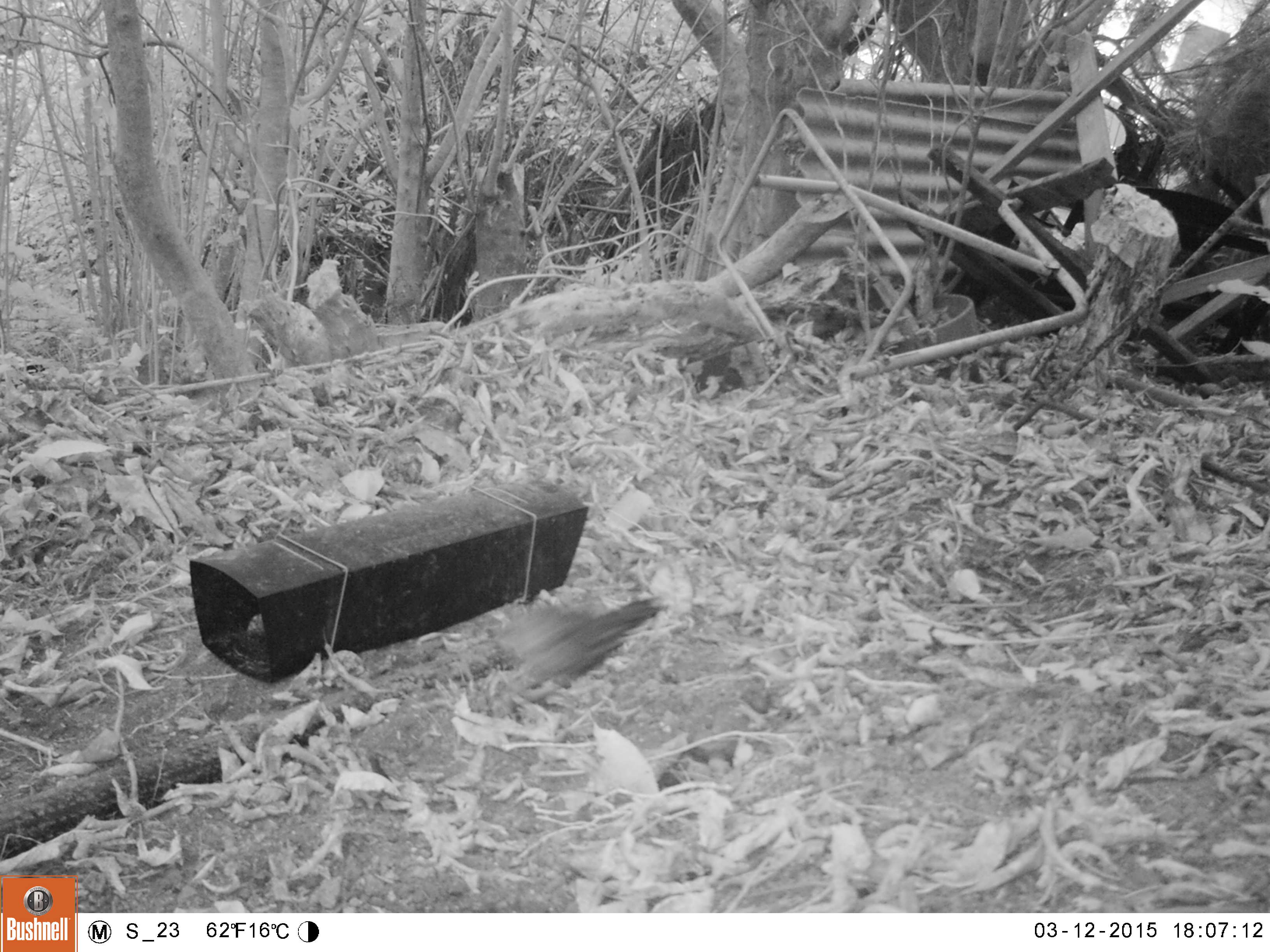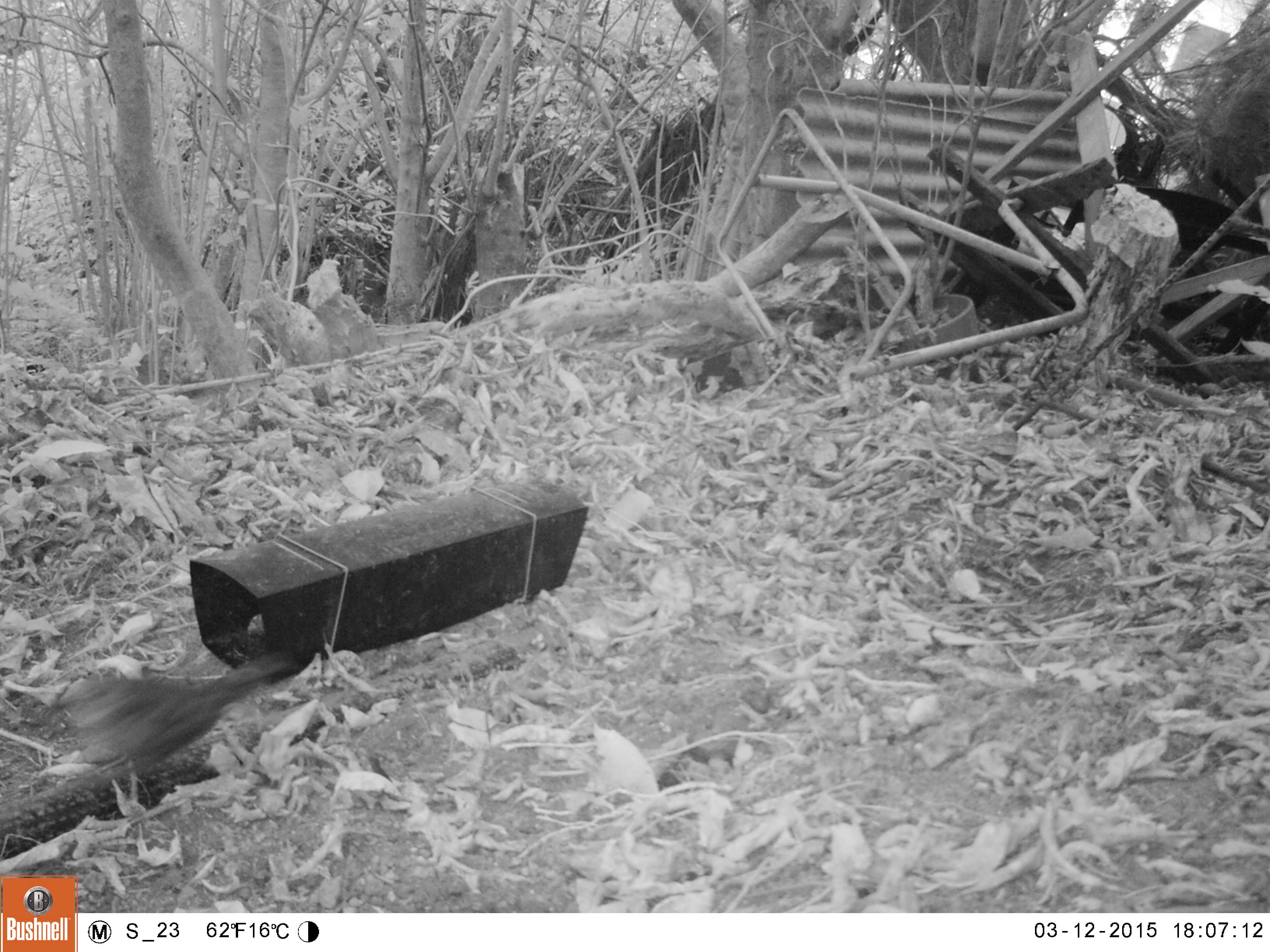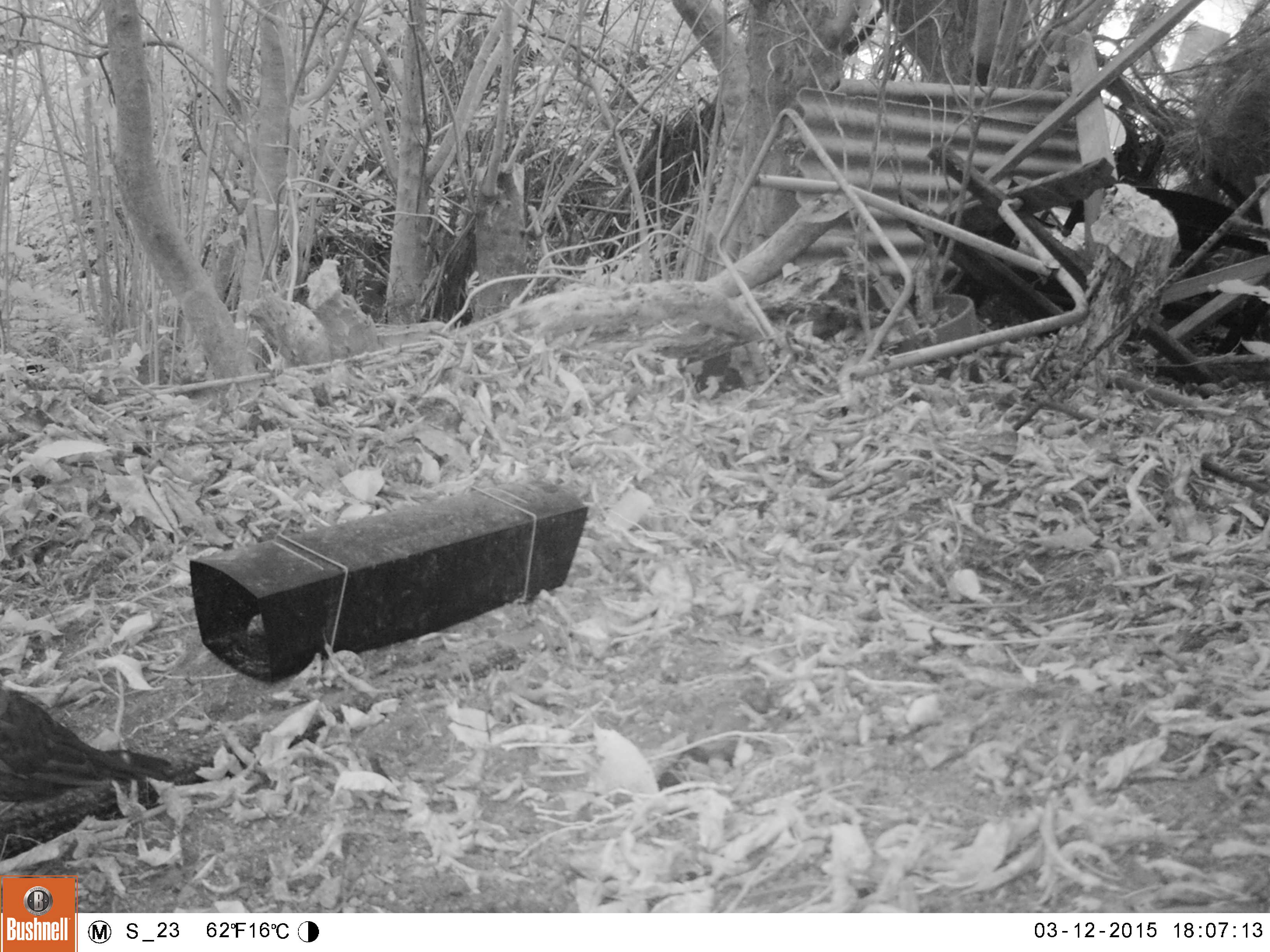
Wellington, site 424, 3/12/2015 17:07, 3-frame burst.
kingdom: Animalia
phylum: Chordata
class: Aves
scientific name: Aves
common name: bird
Bird (Aves).